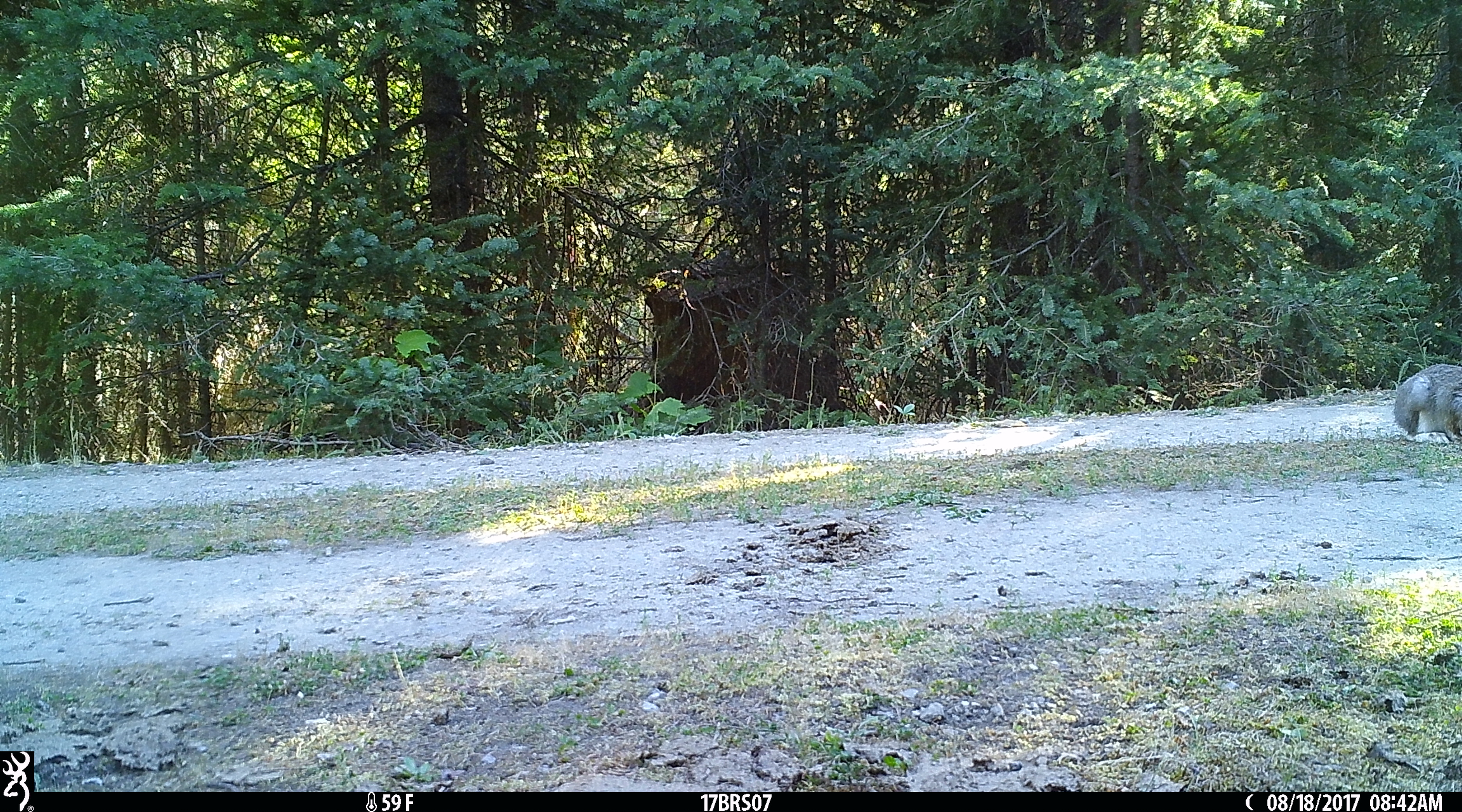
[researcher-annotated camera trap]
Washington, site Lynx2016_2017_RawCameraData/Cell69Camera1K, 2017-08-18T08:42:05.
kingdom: Animalia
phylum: Chordata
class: Mammalia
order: Lagomorpha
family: Leporidae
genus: Lepus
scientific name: Lepus americanus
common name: snowshoe hare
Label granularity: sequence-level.